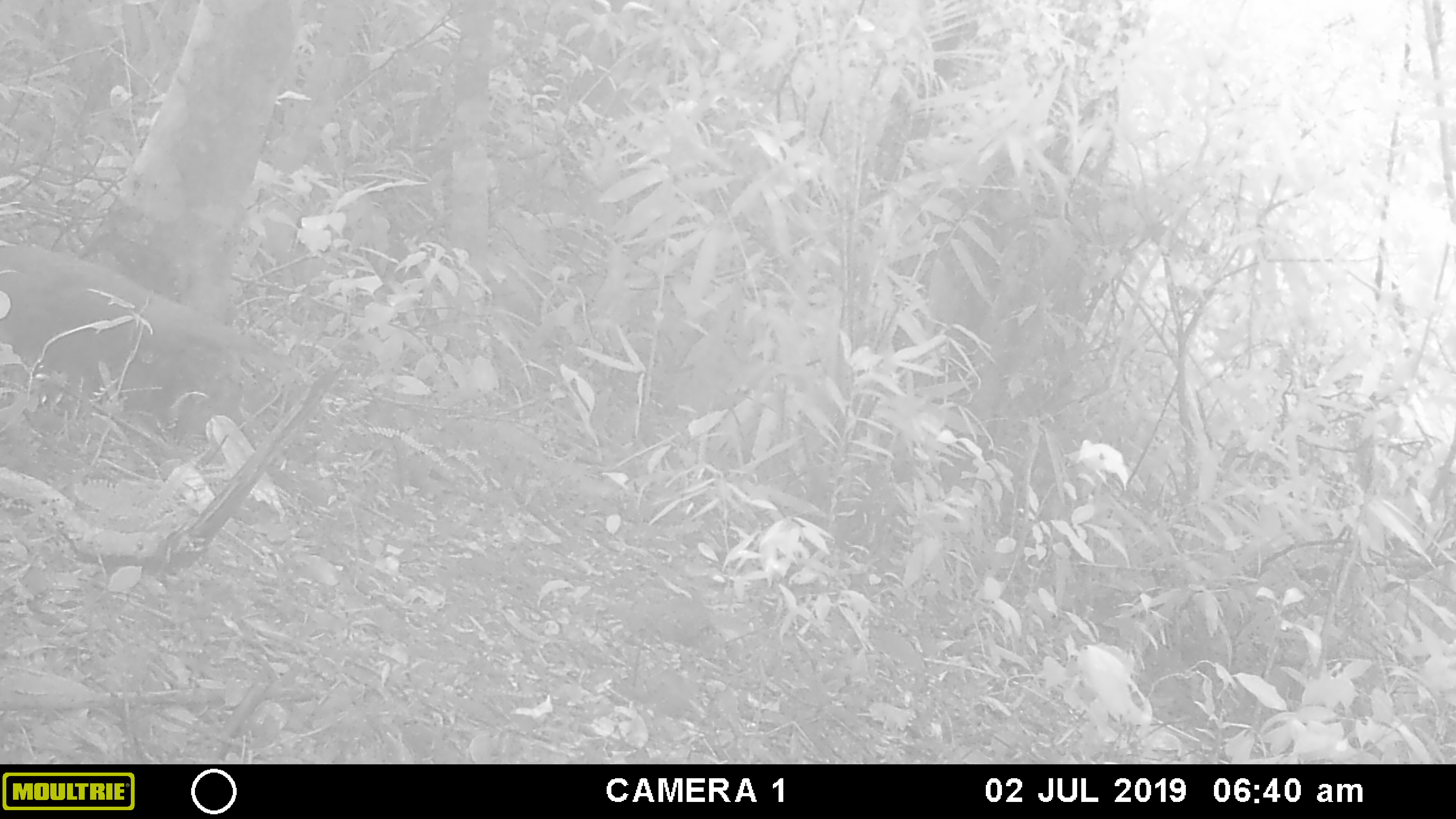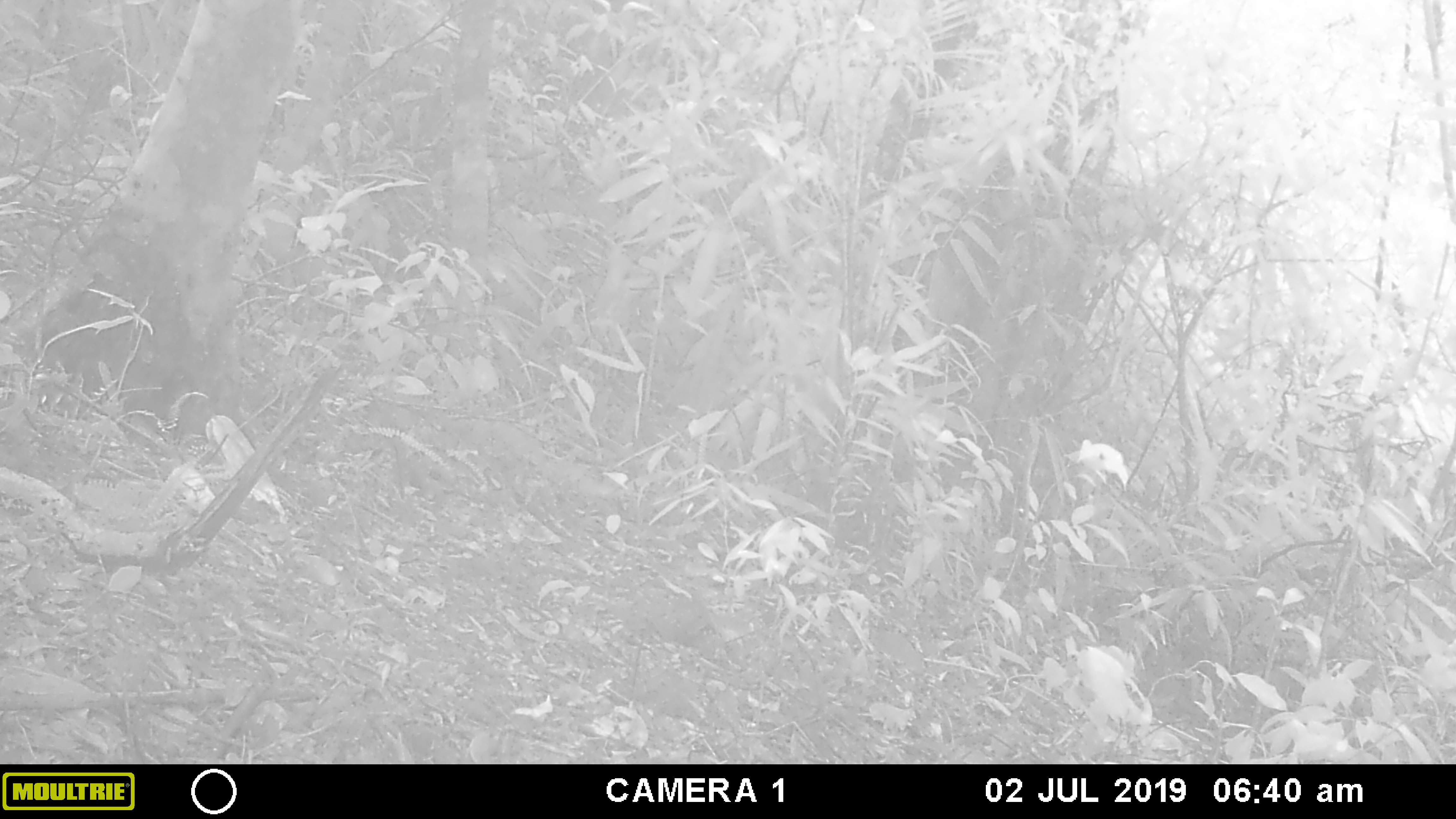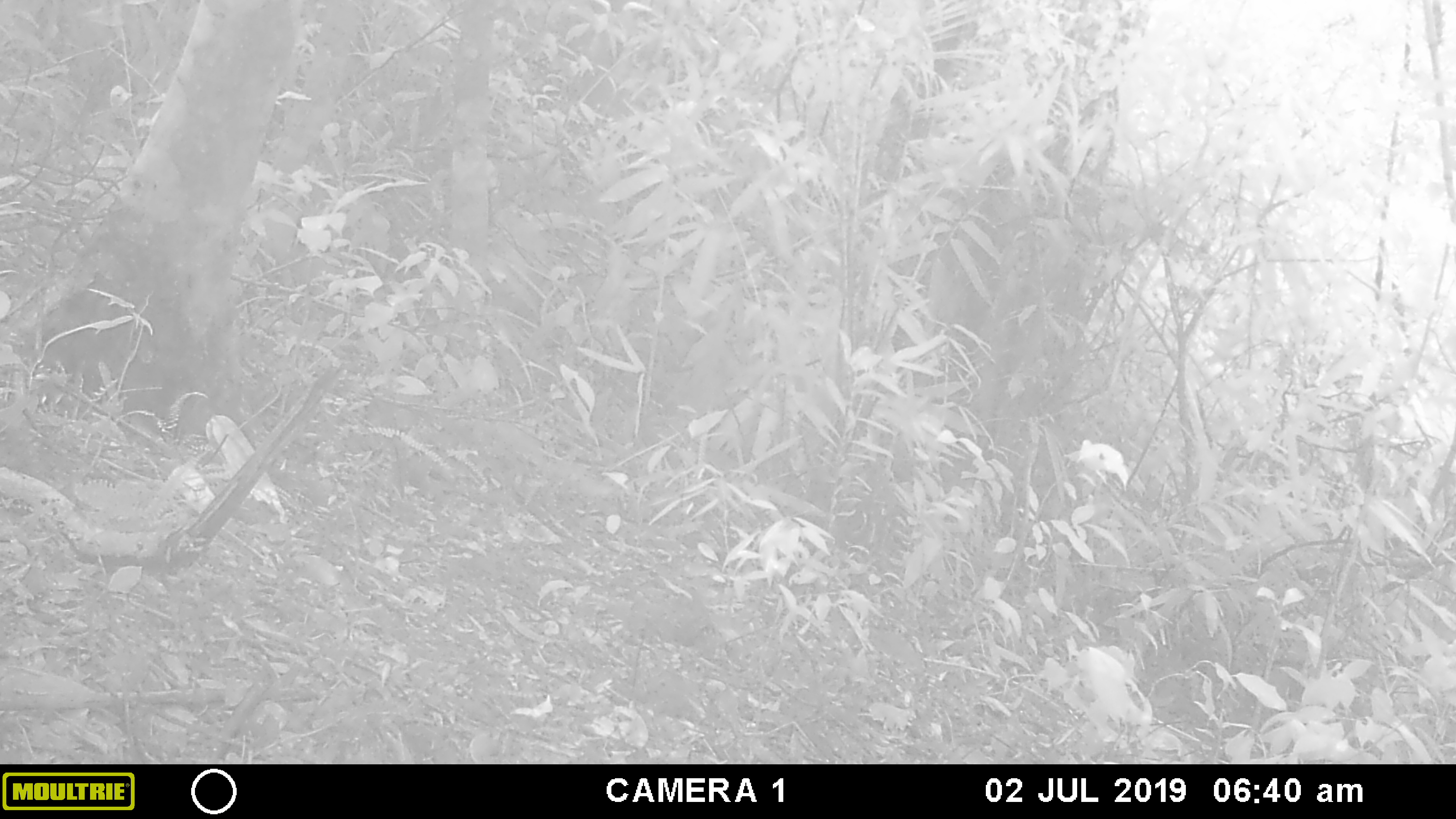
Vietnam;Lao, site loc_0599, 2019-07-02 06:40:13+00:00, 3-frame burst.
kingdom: Animalia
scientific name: Animalia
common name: animal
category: unidentified animal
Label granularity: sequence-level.